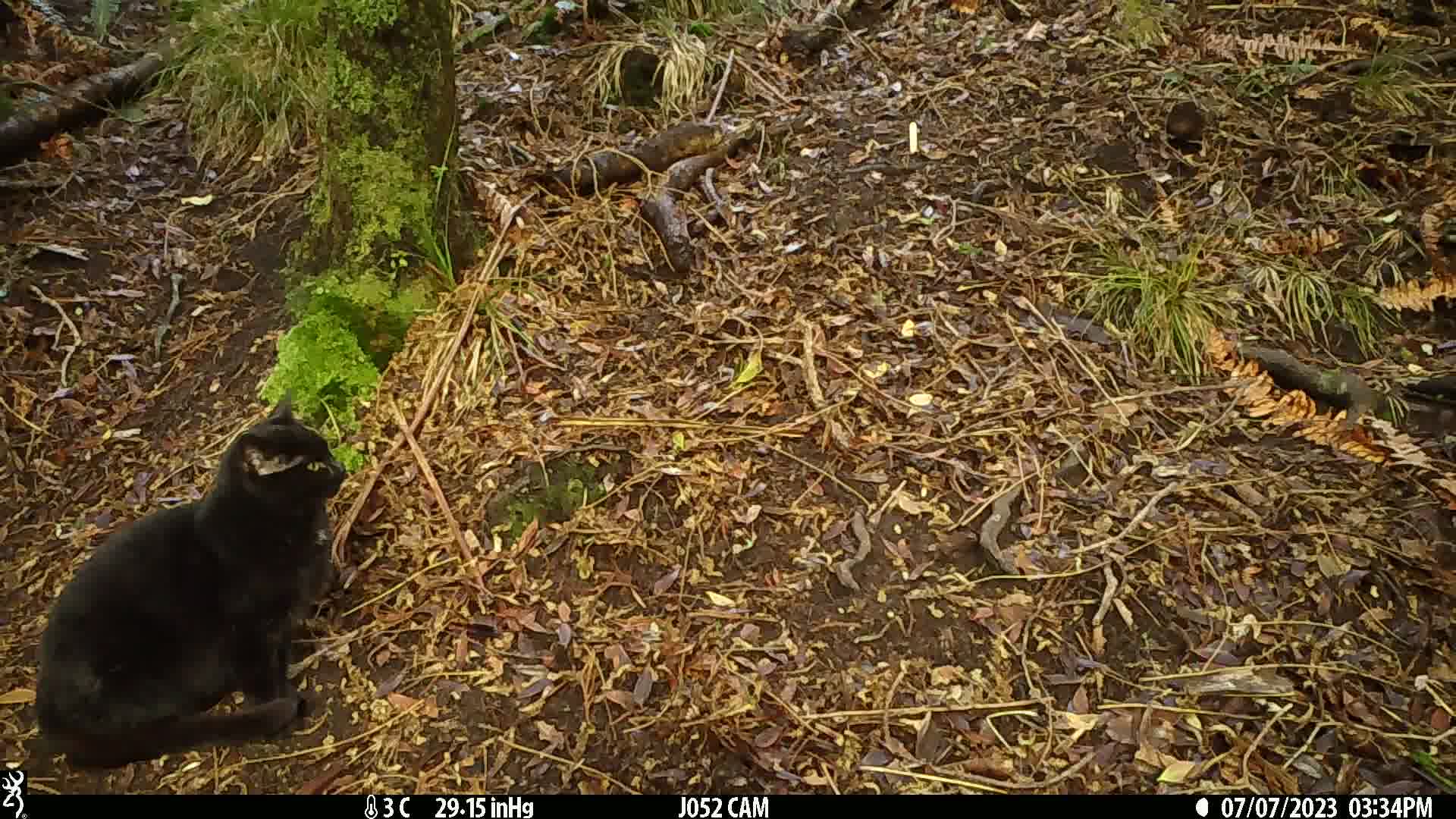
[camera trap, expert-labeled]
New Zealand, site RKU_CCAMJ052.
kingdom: Animalia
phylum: Chordata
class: Mammalia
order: Carnivora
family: Felidae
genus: Felis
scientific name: Felis catus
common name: domestic cat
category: cat